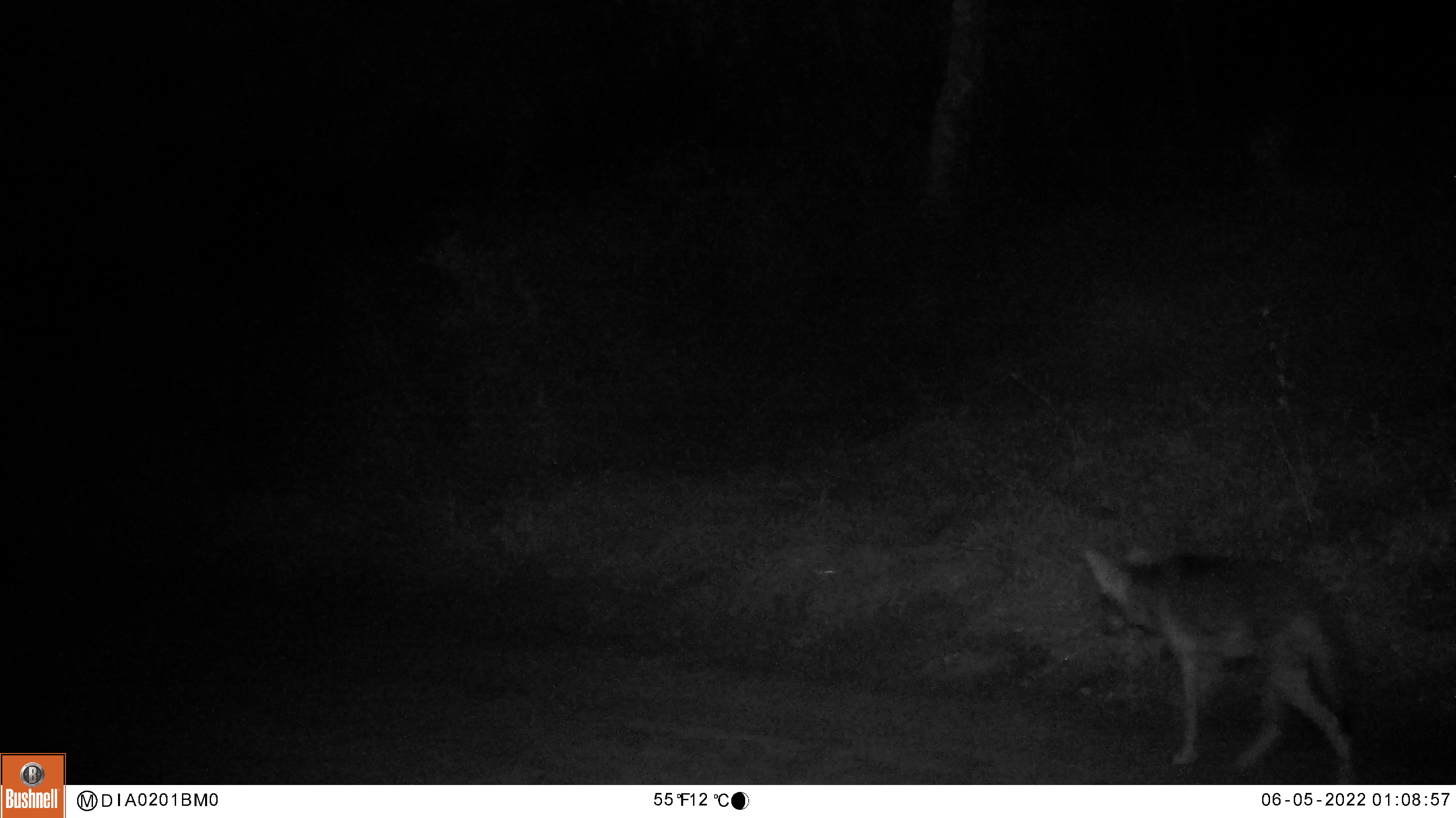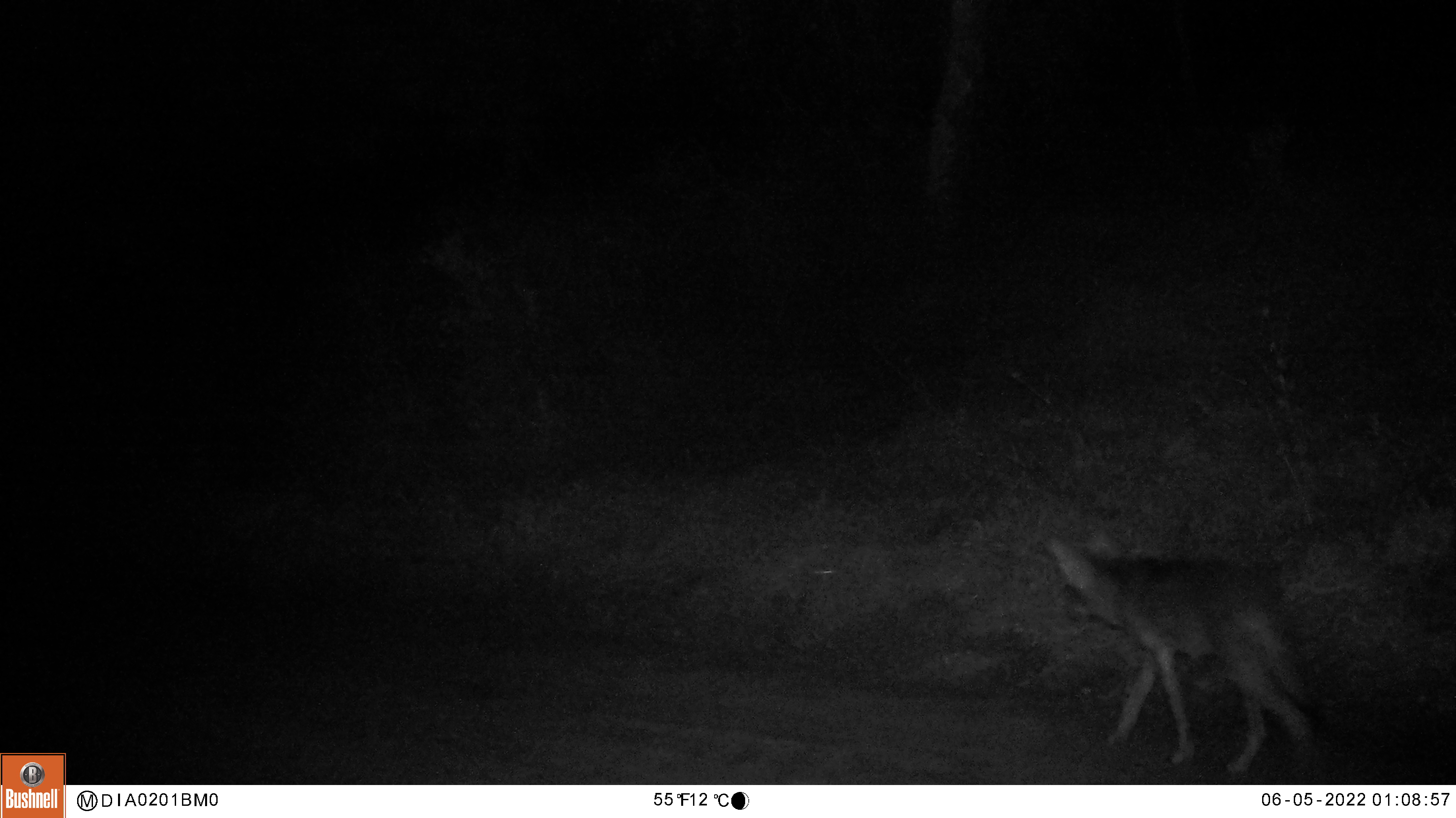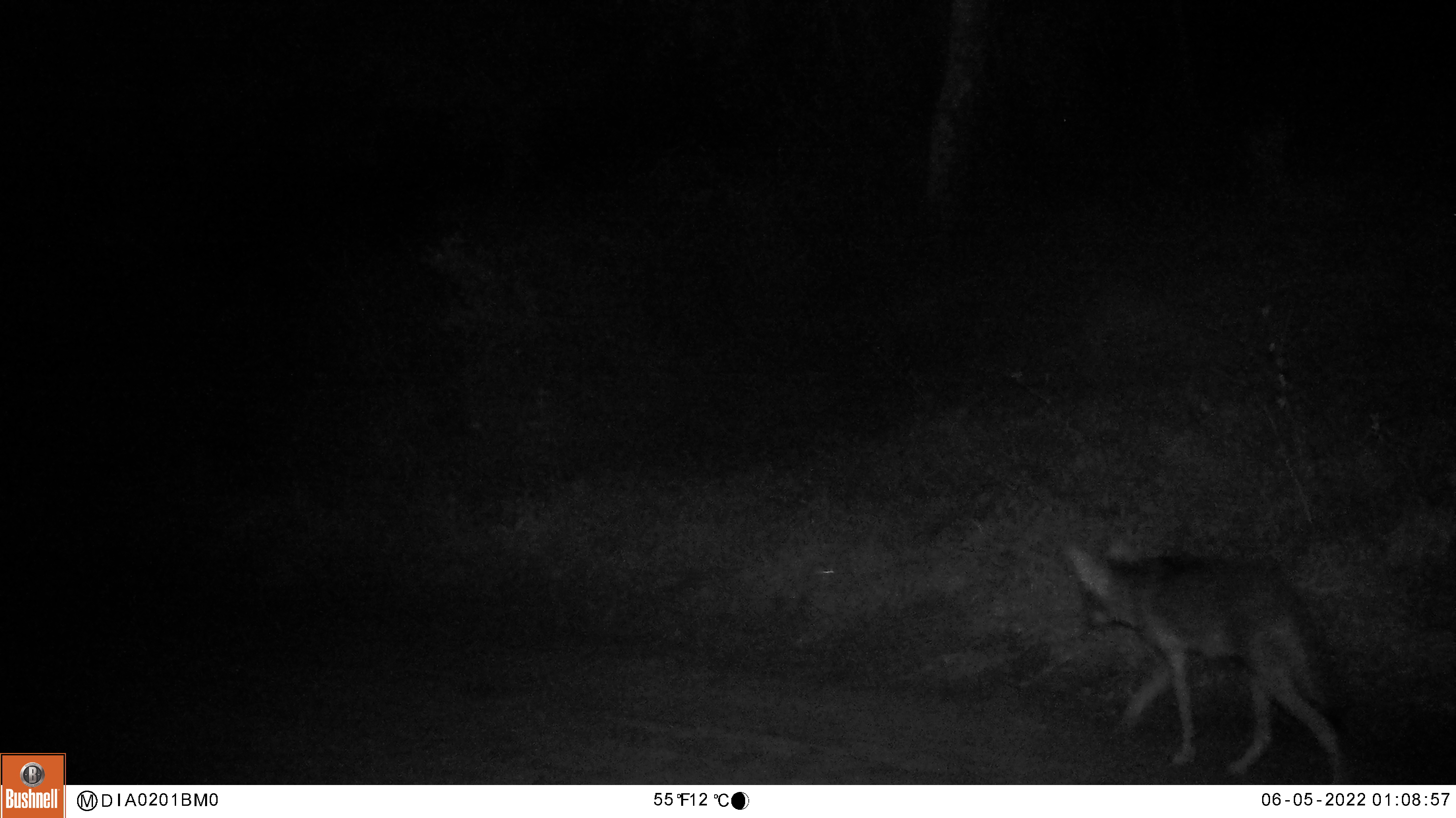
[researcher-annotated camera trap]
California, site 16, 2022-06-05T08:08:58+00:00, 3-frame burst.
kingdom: Animalia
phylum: Chordata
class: Mammalia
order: Carnivora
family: Canidae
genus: Canis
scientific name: Canis latrans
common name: coyote